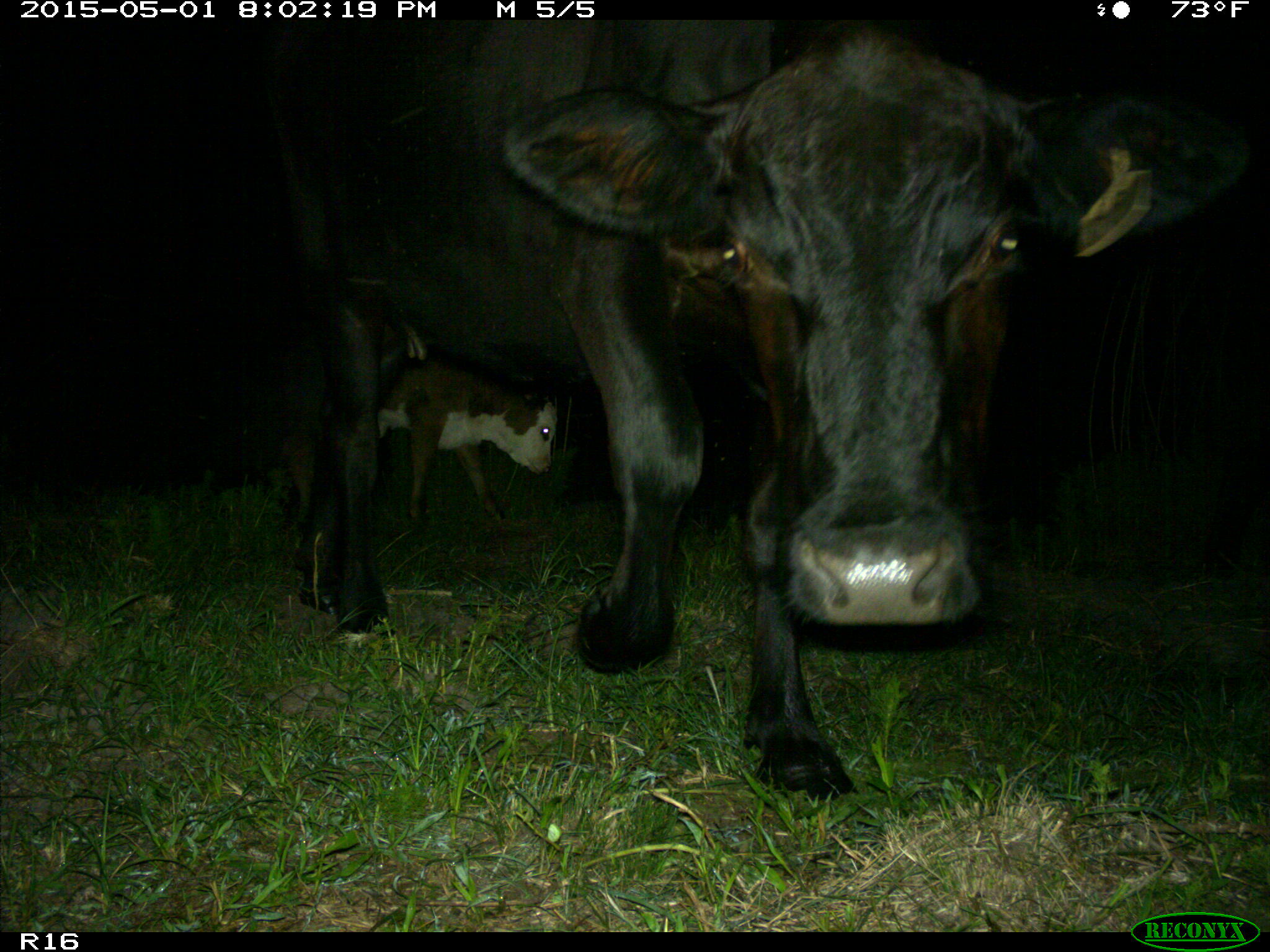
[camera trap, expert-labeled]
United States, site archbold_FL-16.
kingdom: Animalia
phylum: Chordata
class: Mammalia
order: Artiodactyla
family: Bovidae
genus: Bos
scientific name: Bos taurus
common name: domestic cow